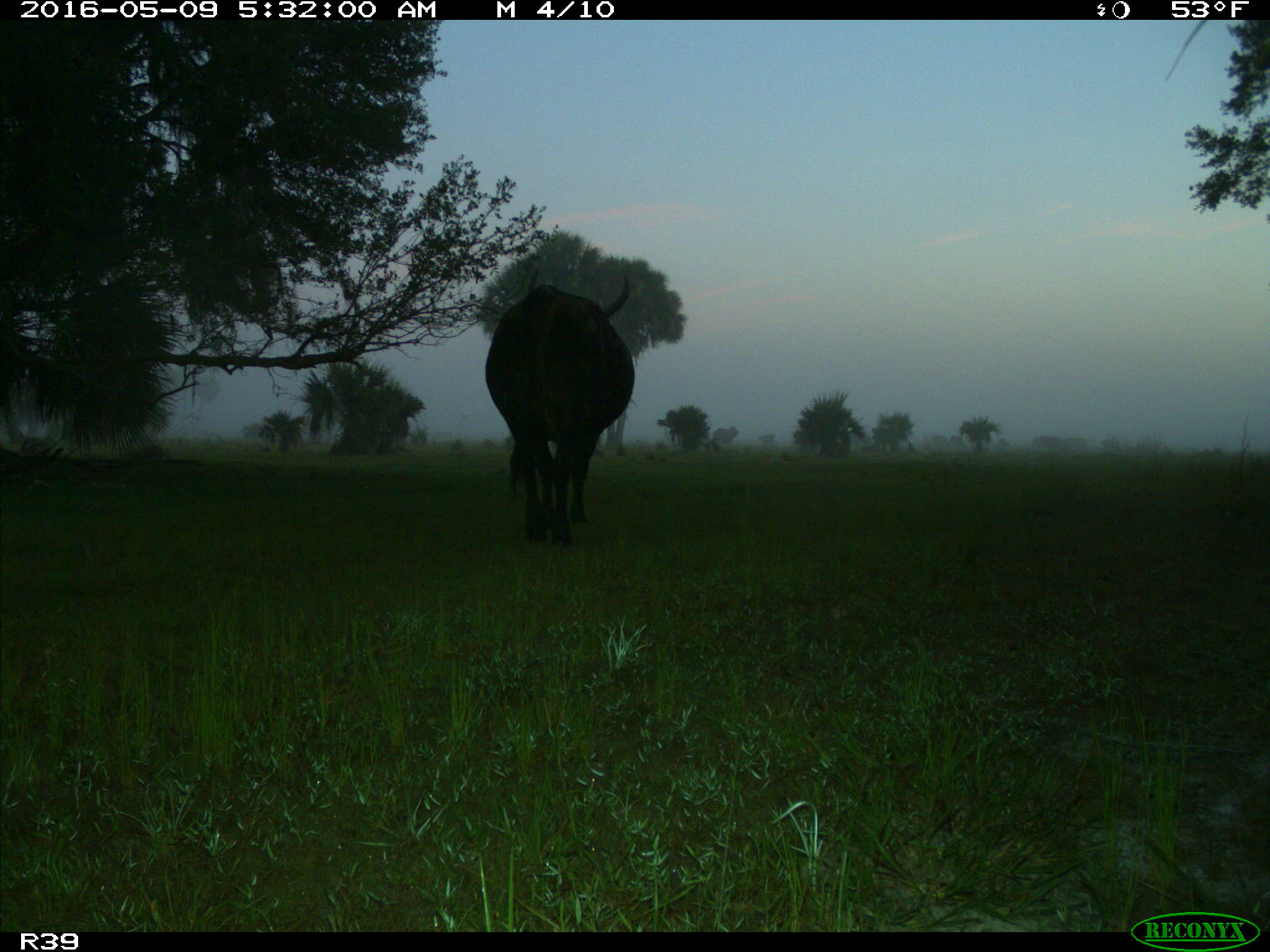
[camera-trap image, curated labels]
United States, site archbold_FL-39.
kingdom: Animalia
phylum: Chordata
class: Mammalia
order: Artiodactyla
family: Bovidae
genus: Bos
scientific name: Bos taurus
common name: domestic cow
Bos taurus (domestic cow).